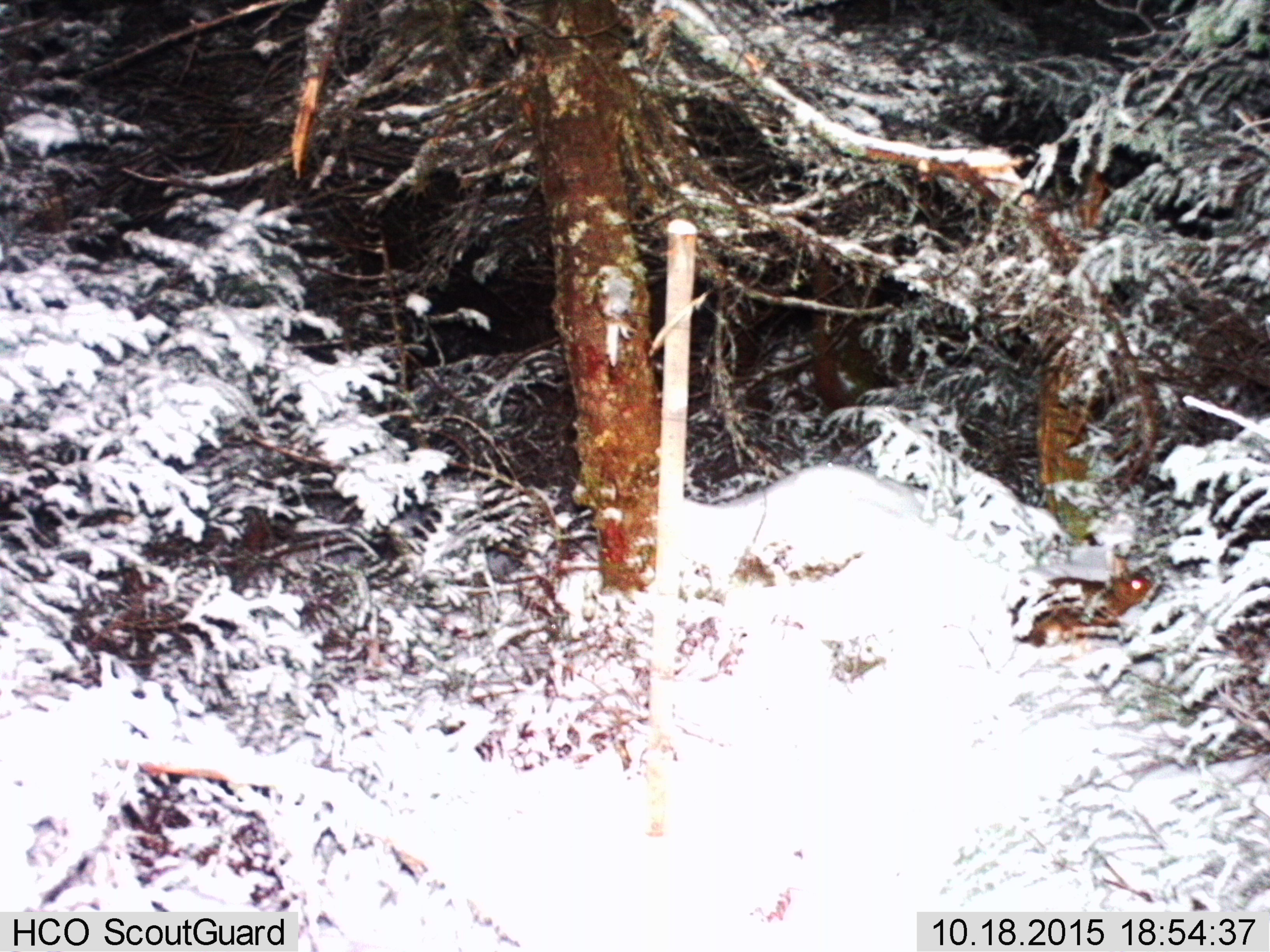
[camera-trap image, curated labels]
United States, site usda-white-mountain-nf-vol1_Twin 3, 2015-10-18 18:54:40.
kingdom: Animalia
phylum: Chordata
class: Mammalia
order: Lagomorpha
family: Leporidae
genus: Lepus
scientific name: Lepus americanus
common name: snowshoe hare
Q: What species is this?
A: Snowshoe hare (Lepus americanus).